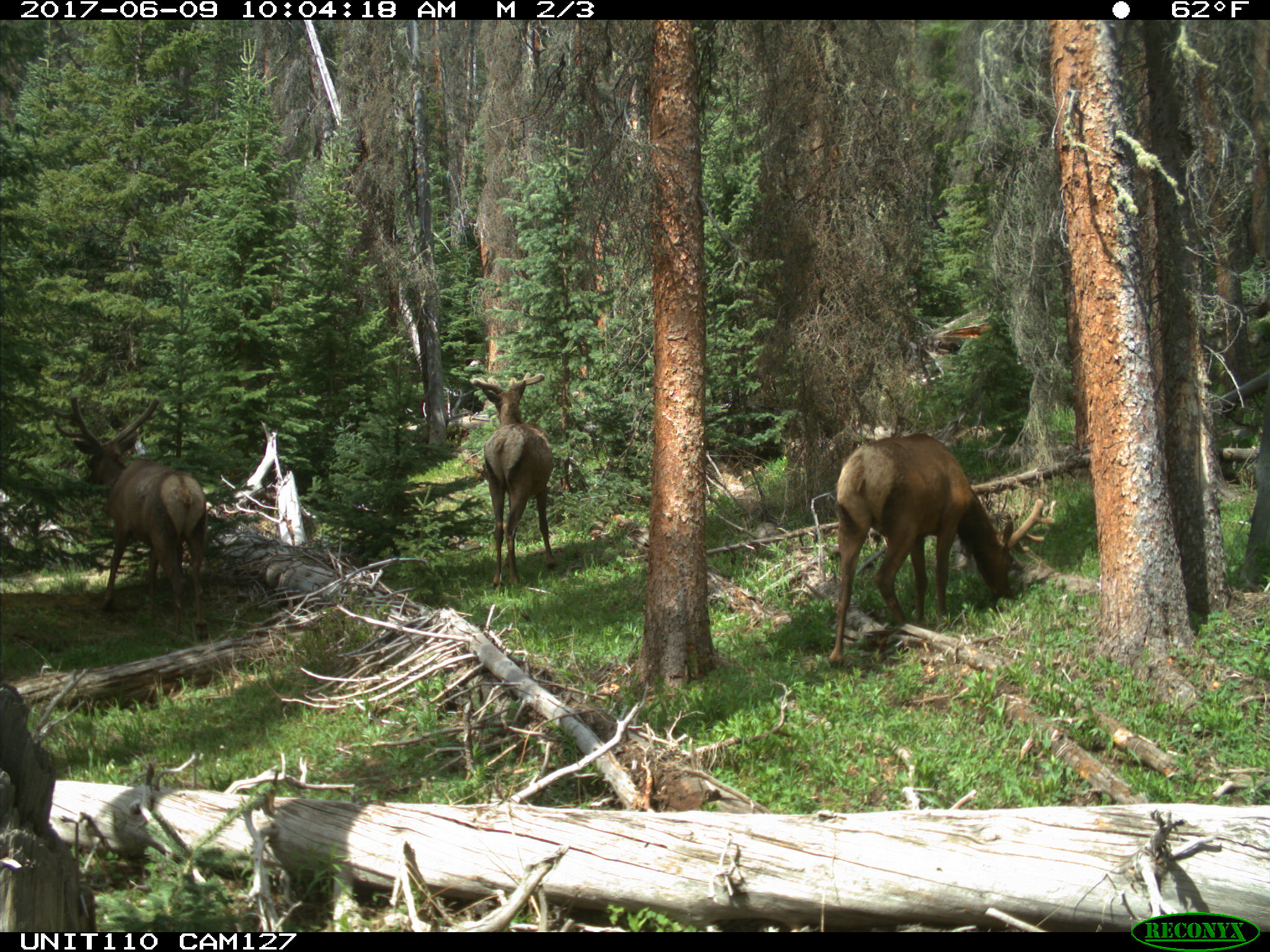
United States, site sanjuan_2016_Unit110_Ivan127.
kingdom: Animalia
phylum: Chordata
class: Mammalia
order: Artiodactyla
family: Cervidae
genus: Cervus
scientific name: Cervus elaphus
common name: red deer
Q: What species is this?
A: Cervus elaphus (red deer).